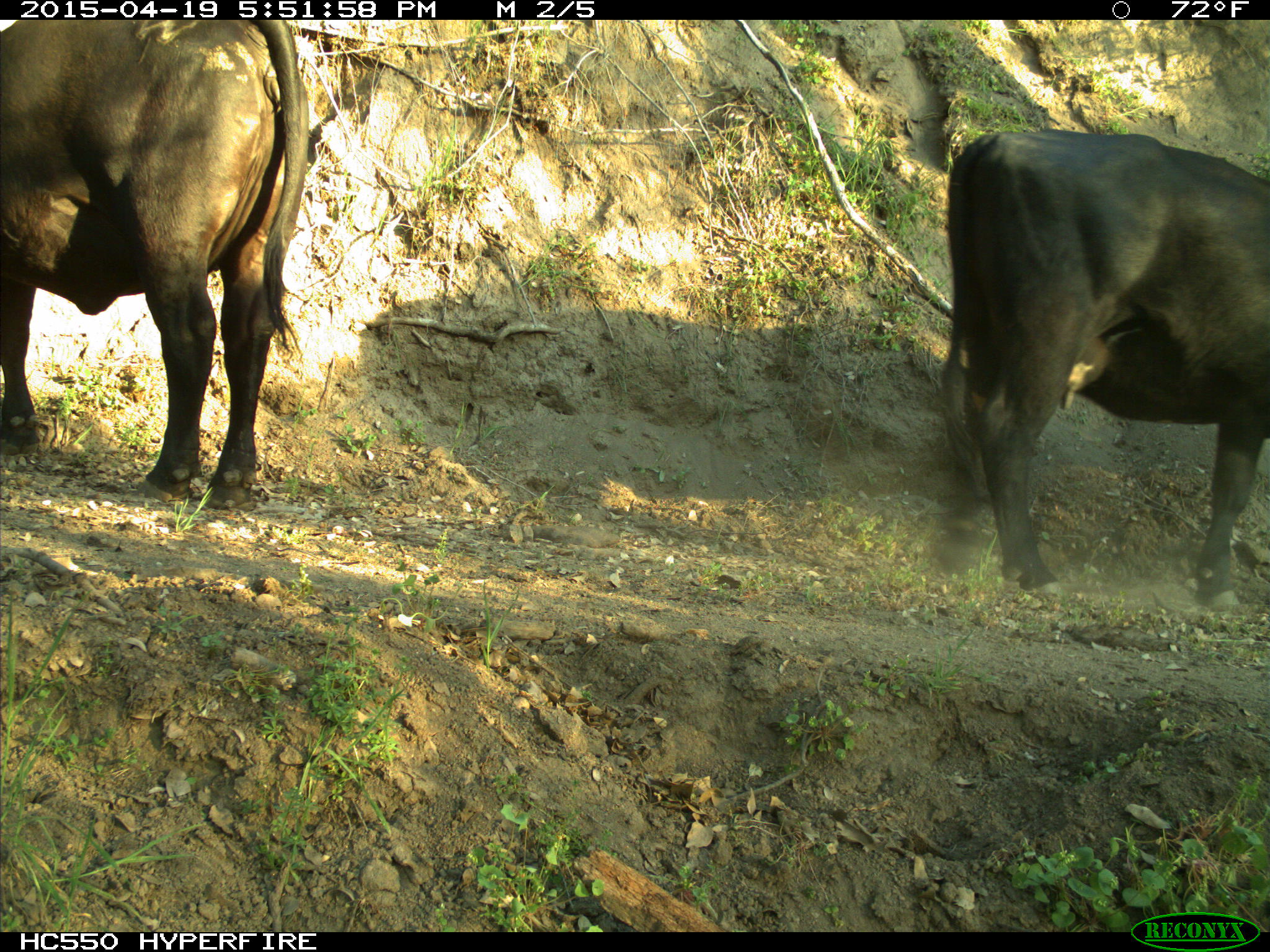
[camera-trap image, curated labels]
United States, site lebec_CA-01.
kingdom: Animalia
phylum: Chordata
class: Mammalia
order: Artiodactyla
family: Bovidae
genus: Bos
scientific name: Bos taurus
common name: domestic cow